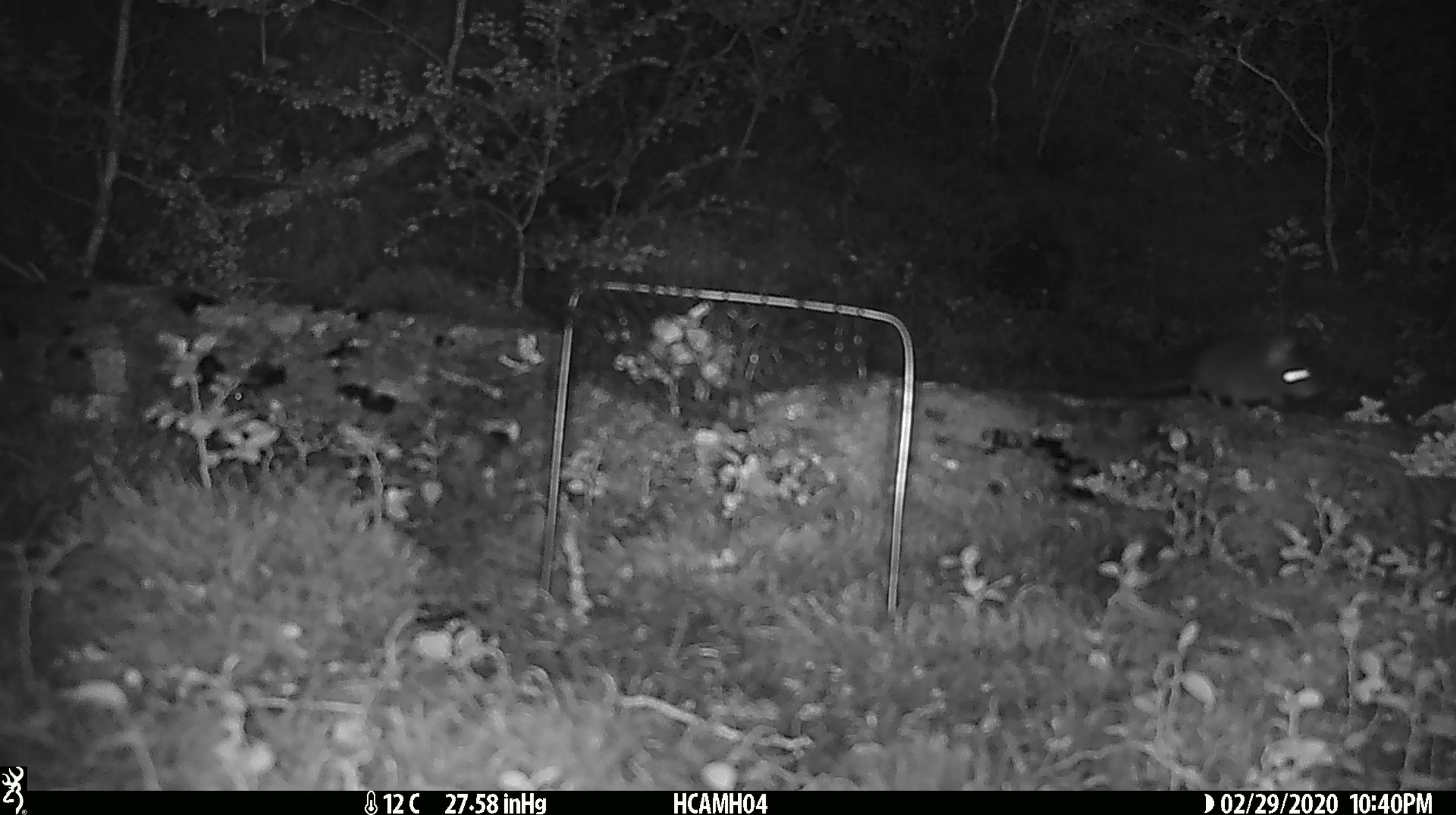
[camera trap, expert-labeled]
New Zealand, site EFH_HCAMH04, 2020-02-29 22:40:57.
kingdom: Animalia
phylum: Chordata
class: Mammalia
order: Rodentia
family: Muridae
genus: Mus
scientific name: Mus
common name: mouse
Mouse (Mus).